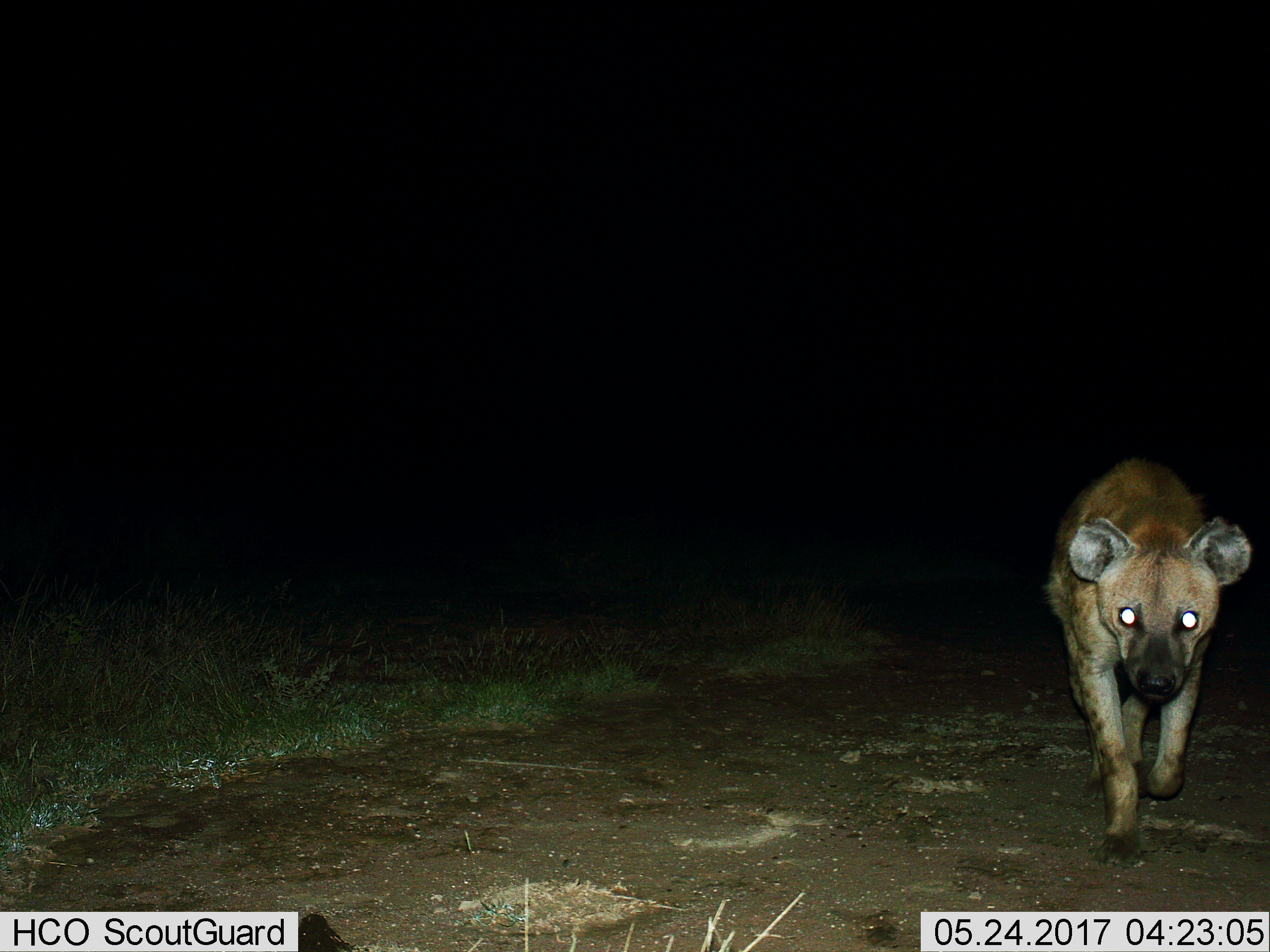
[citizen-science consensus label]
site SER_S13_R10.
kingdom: Animalia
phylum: Chordata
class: Mammalia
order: Carnivora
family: Hyaenidae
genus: Crocuta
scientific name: Crocuta crocuta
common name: spotted hyena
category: hyenaspotted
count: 1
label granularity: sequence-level